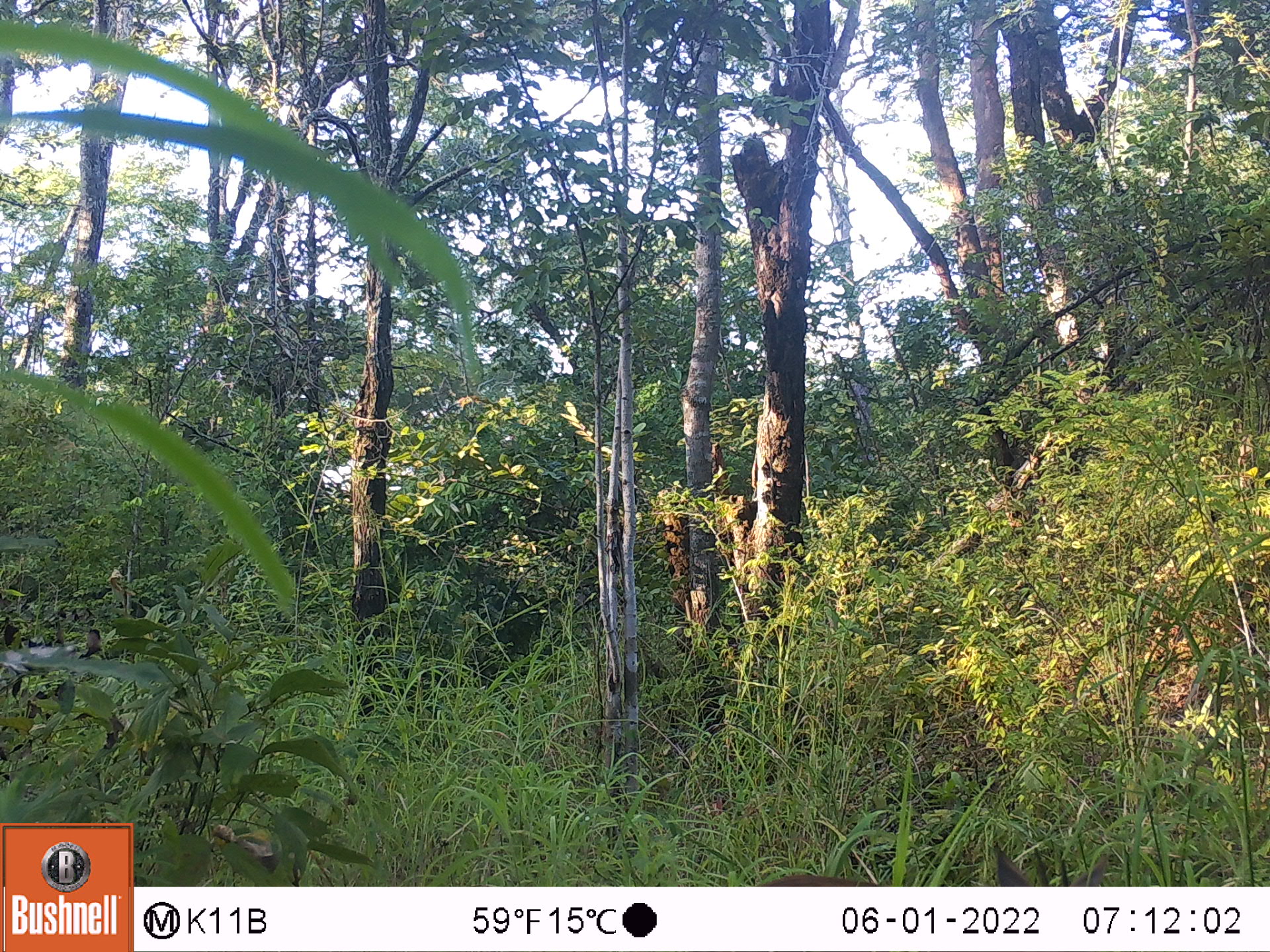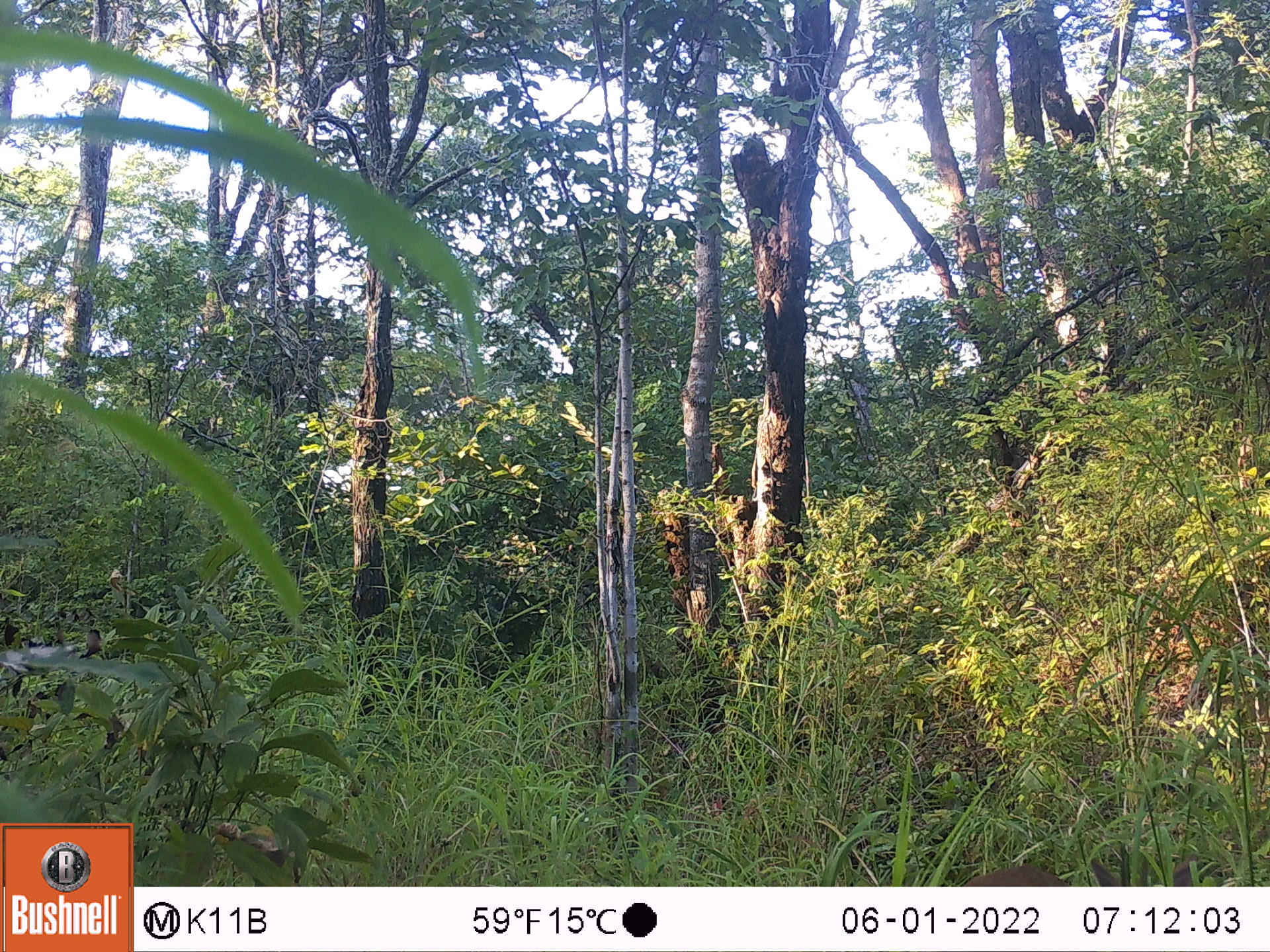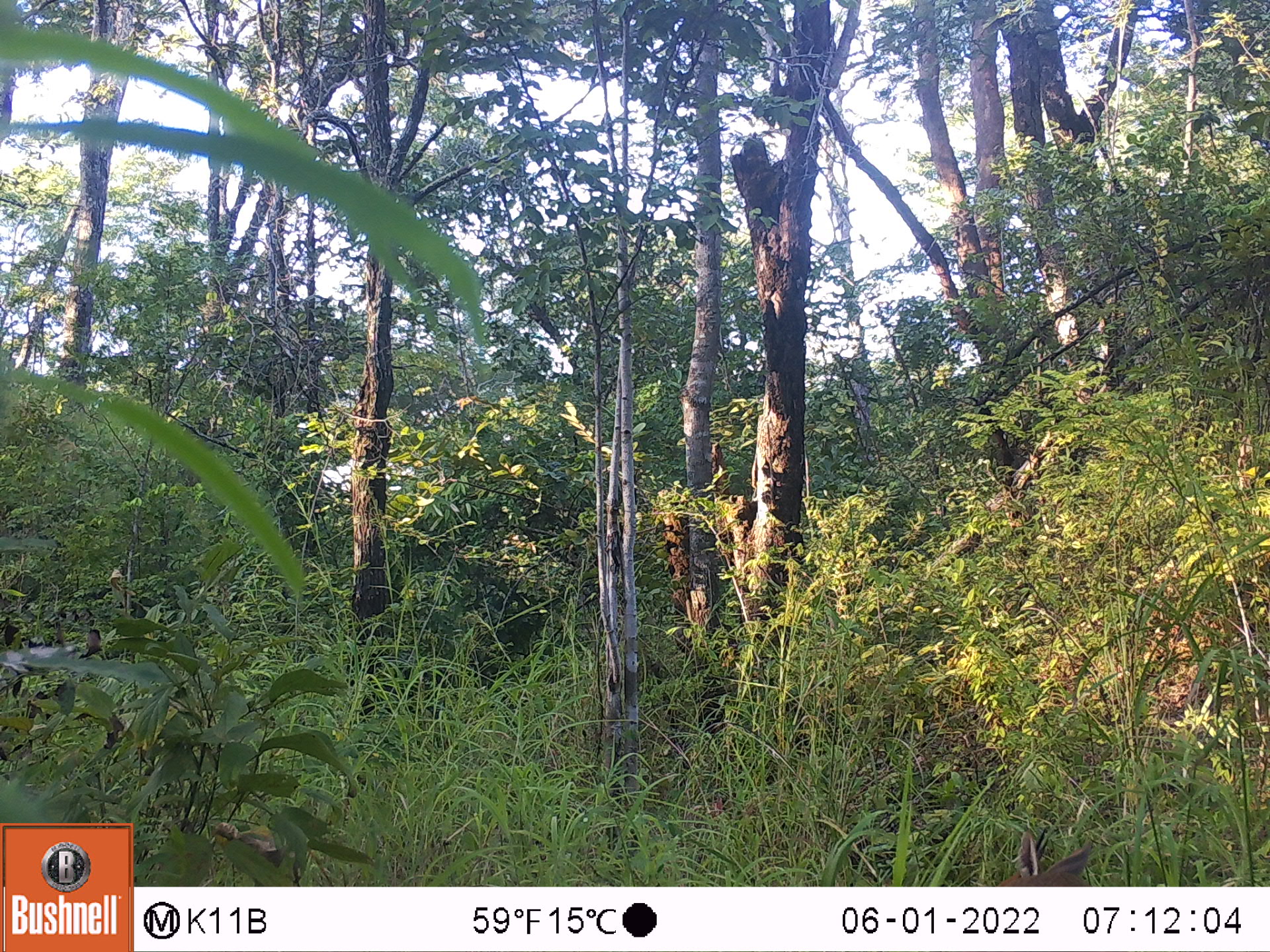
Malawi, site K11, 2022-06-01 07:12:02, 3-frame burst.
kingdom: Animalia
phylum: Chordata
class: Mammalia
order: Artiodactyla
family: Bovidae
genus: Sylvicapra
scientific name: Sylvicapra grimmia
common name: common duiker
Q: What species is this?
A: Common duiker (Sylvicapra grimmia).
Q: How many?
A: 1.